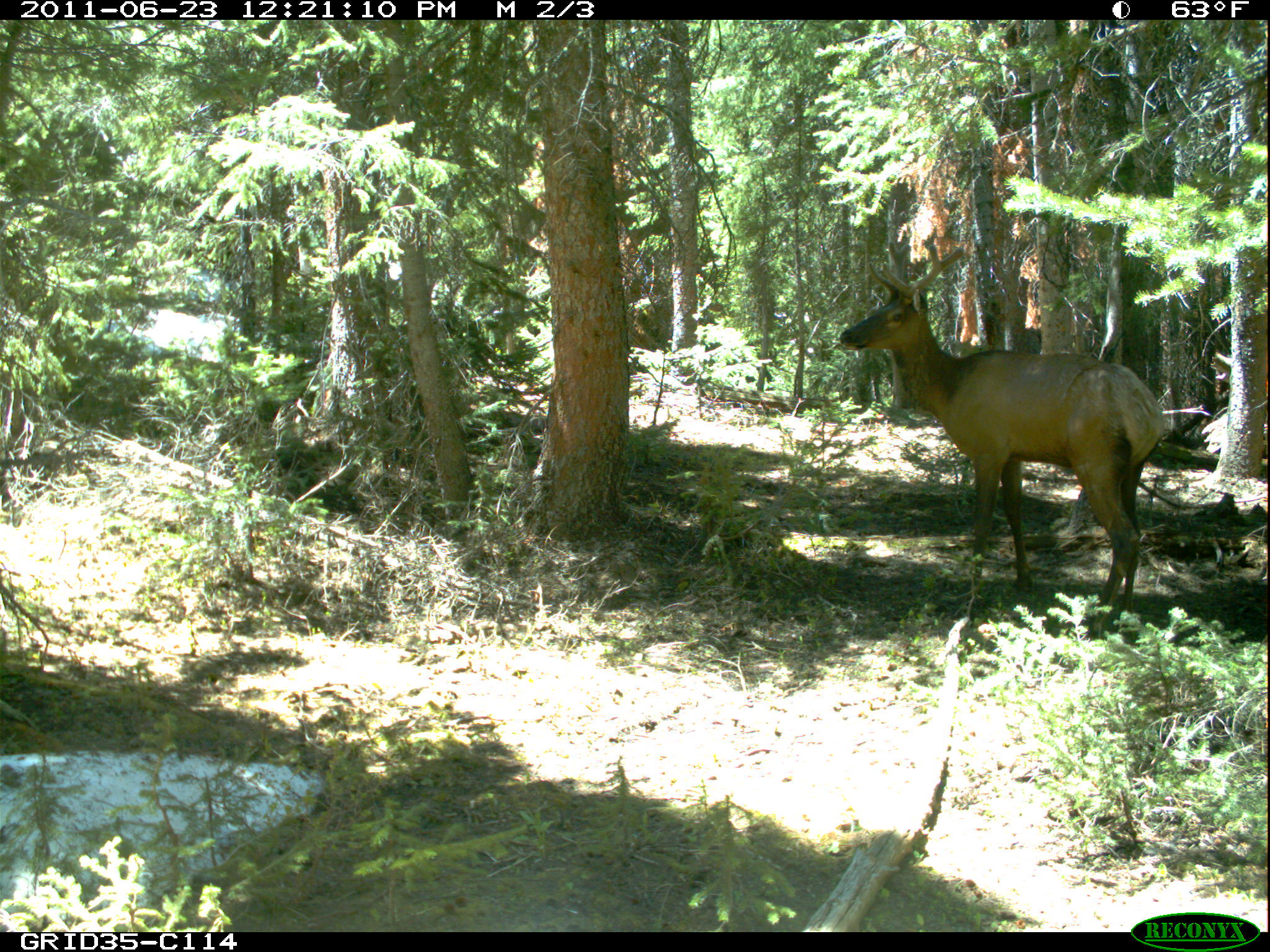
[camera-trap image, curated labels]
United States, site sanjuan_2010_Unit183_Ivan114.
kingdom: Animalia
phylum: Chordata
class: Mammalia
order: Artiodactyla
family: Cervidae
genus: Cervus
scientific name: Cervus elaphus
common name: red deer